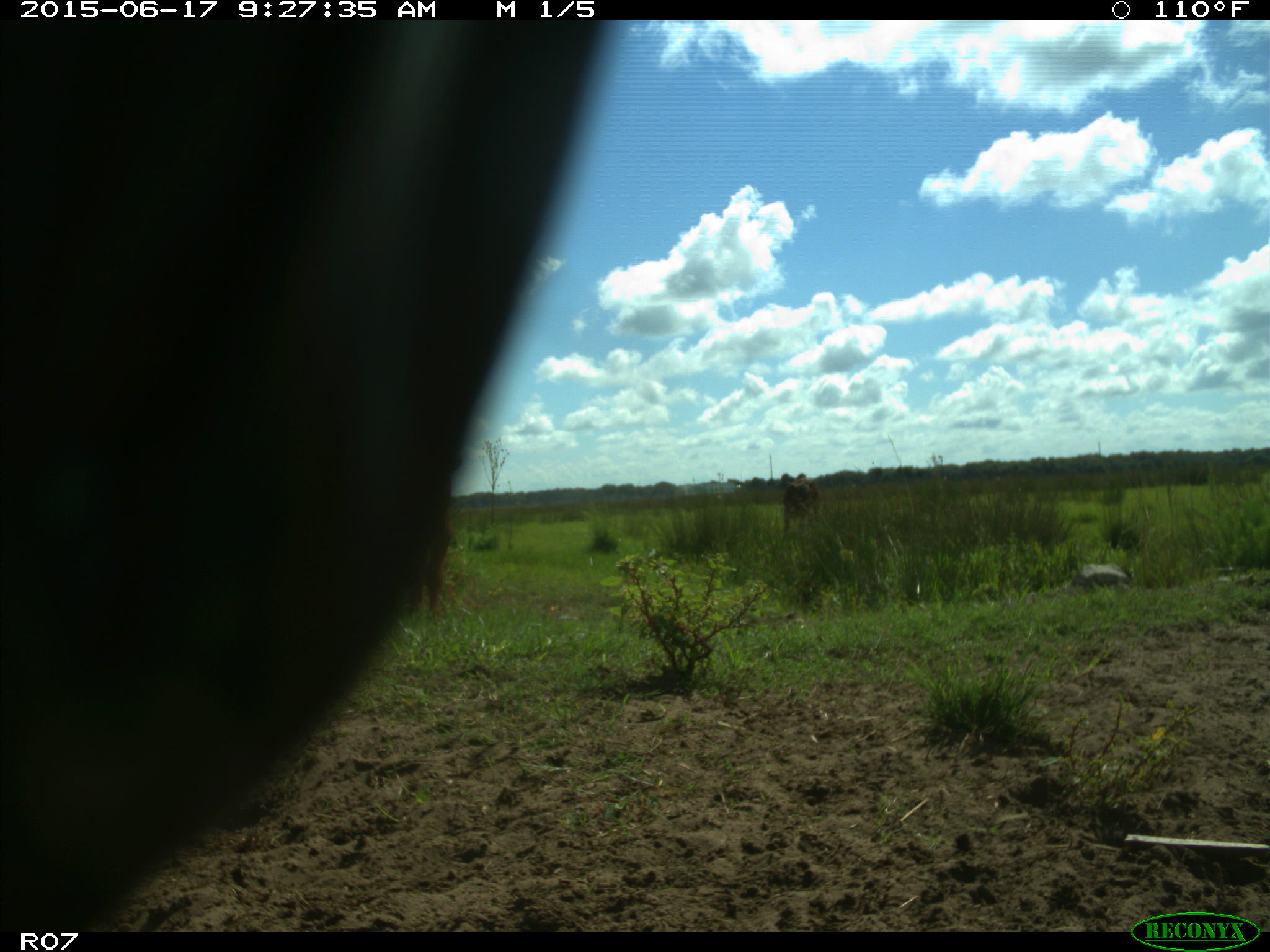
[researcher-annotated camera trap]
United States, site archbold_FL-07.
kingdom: Animalia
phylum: Chordata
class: Mammalia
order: Artiodactyla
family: Bovidae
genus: Bos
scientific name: Bos taurus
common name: domestic cow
Bos taurus (domestic cow).